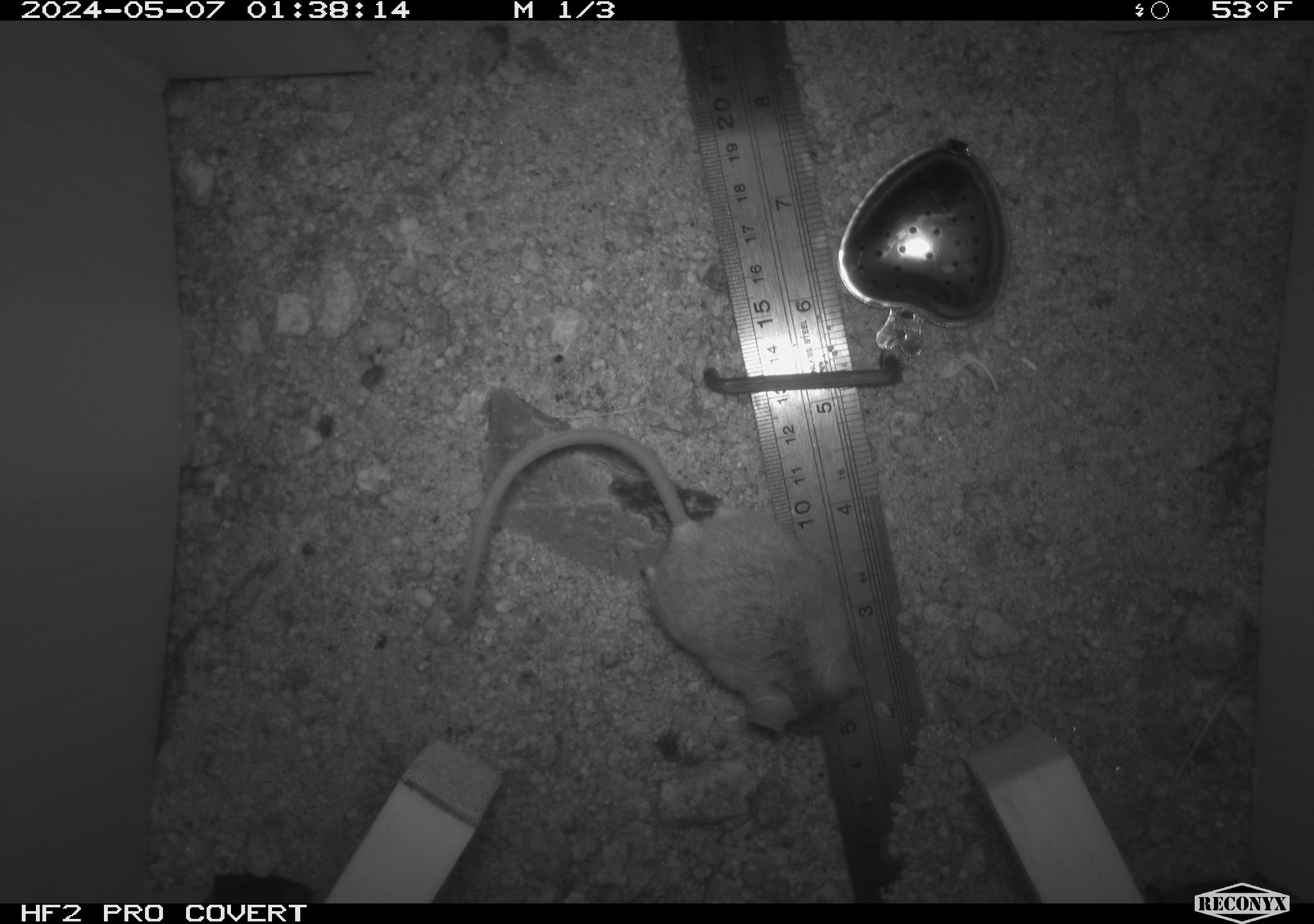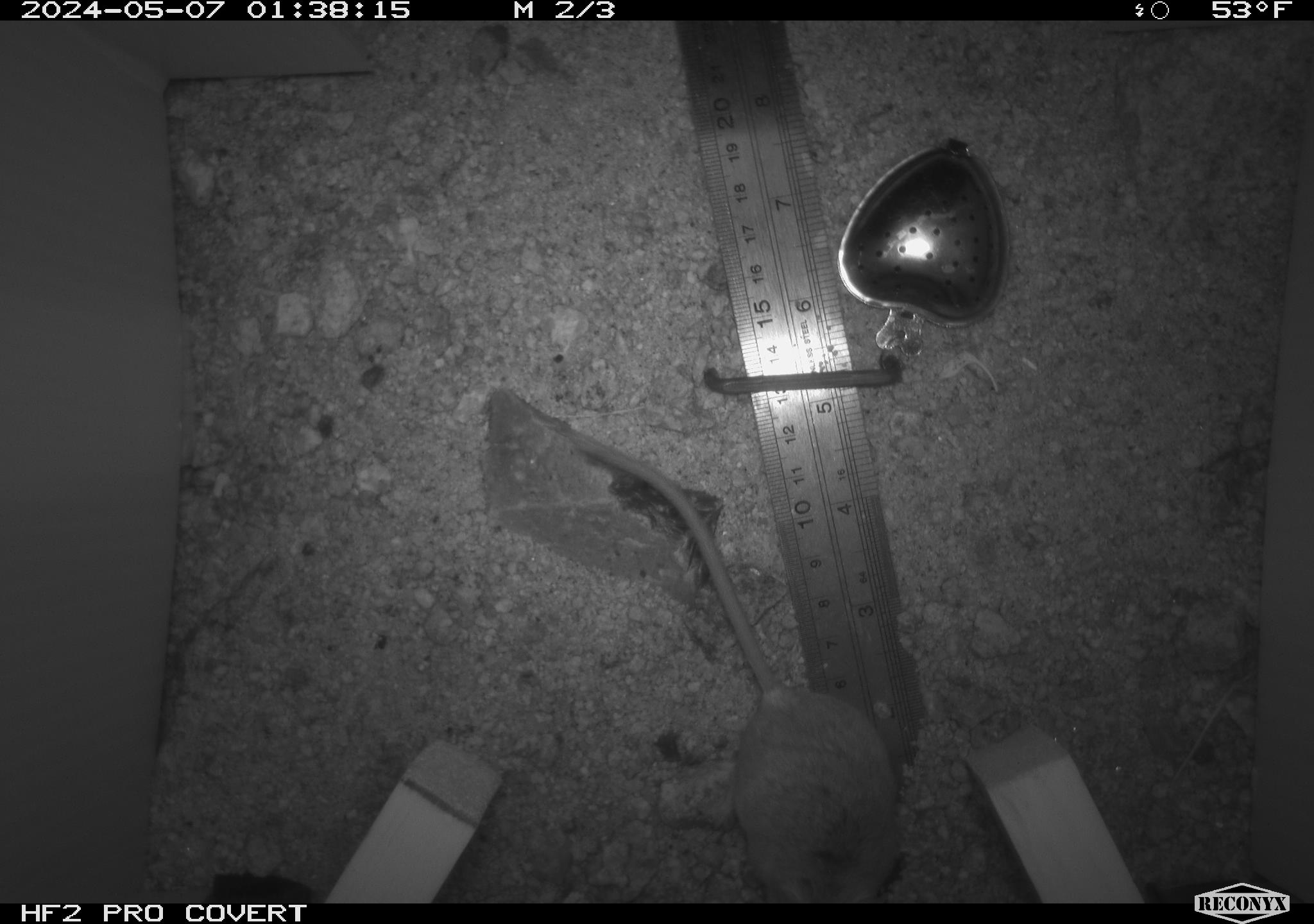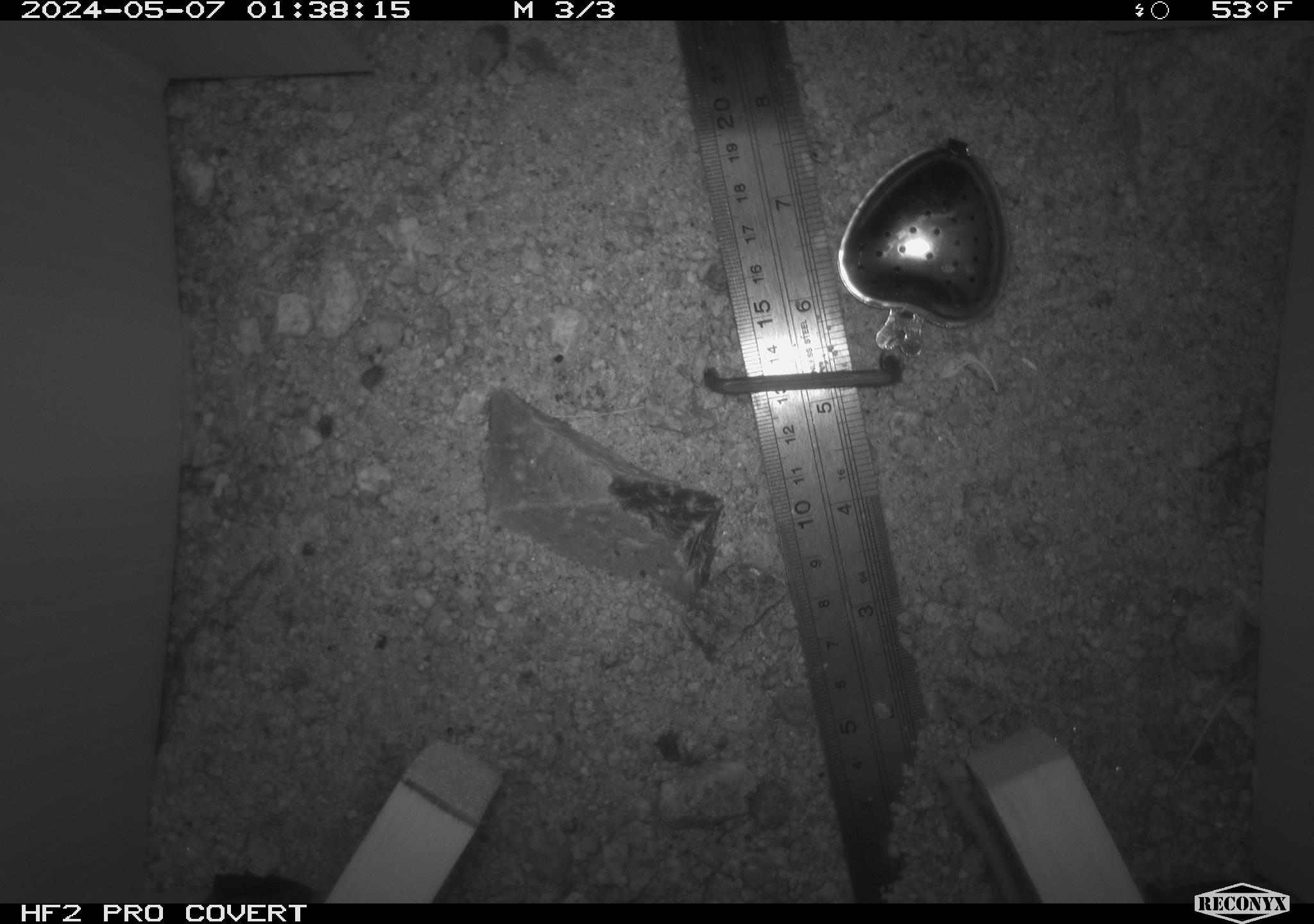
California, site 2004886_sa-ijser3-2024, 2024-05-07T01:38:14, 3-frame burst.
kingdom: Animalia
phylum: Chordata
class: Mammalia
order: Rodentia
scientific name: Rodentia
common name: mouse species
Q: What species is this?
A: Mouse species (Rodentia).